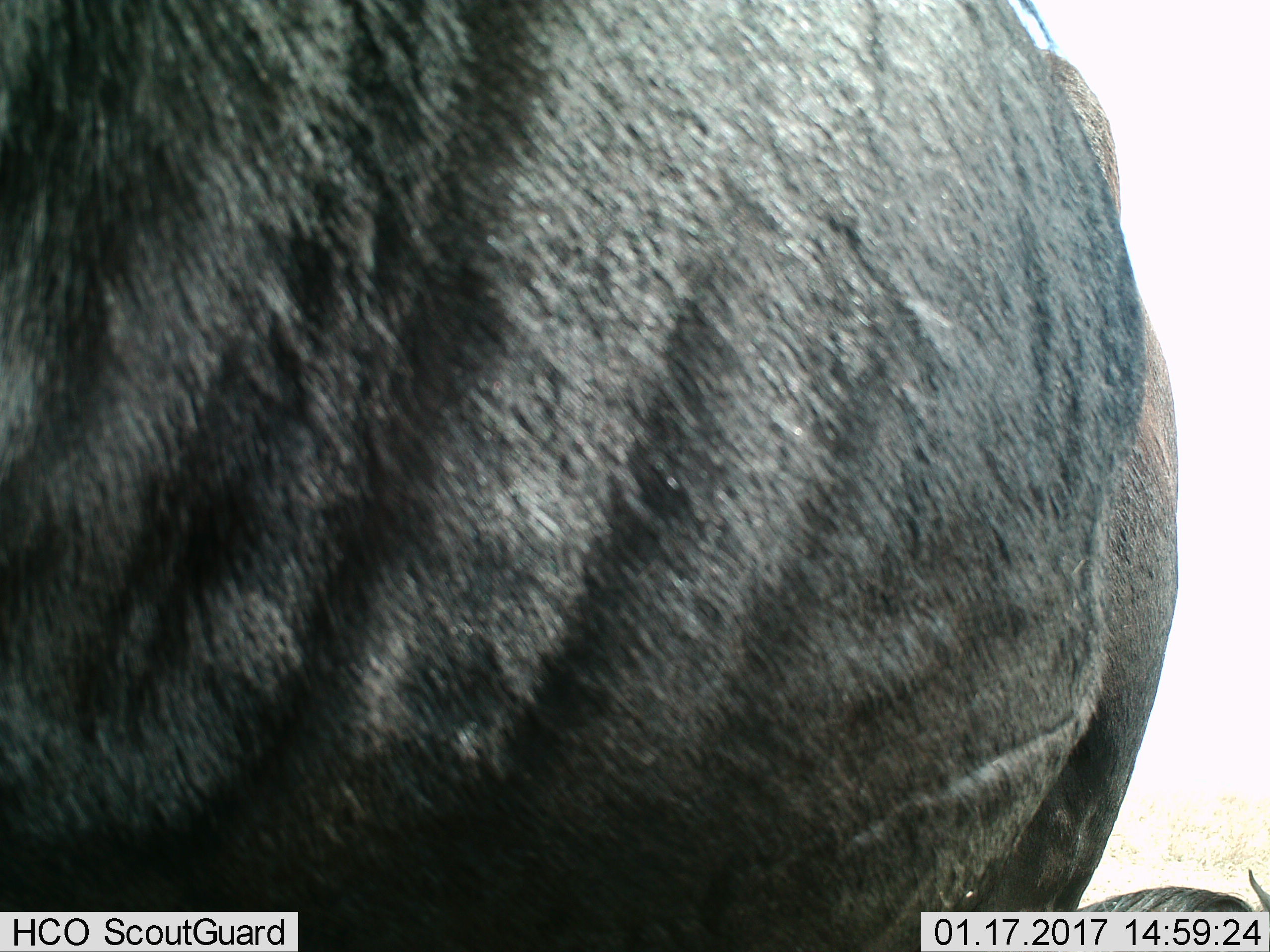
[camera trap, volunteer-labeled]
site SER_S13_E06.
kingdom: Animalia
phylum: Chordata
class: Mammalia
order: Artiodactyla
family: Bovidae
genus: Connochaetes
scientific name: Connochaetes taurinus taurinus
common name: blue wildebeest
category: wildebeestblue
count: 2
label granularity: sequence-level